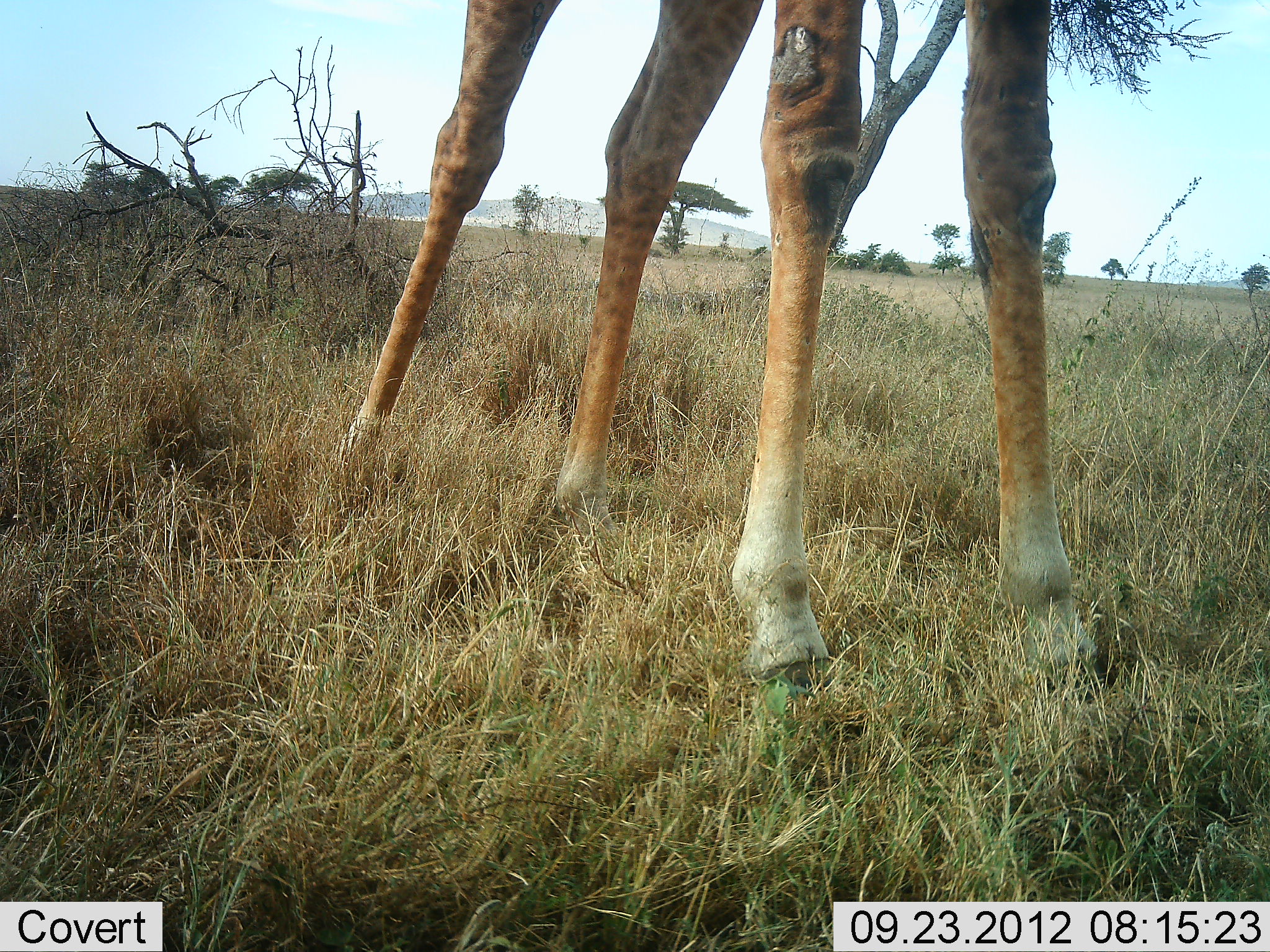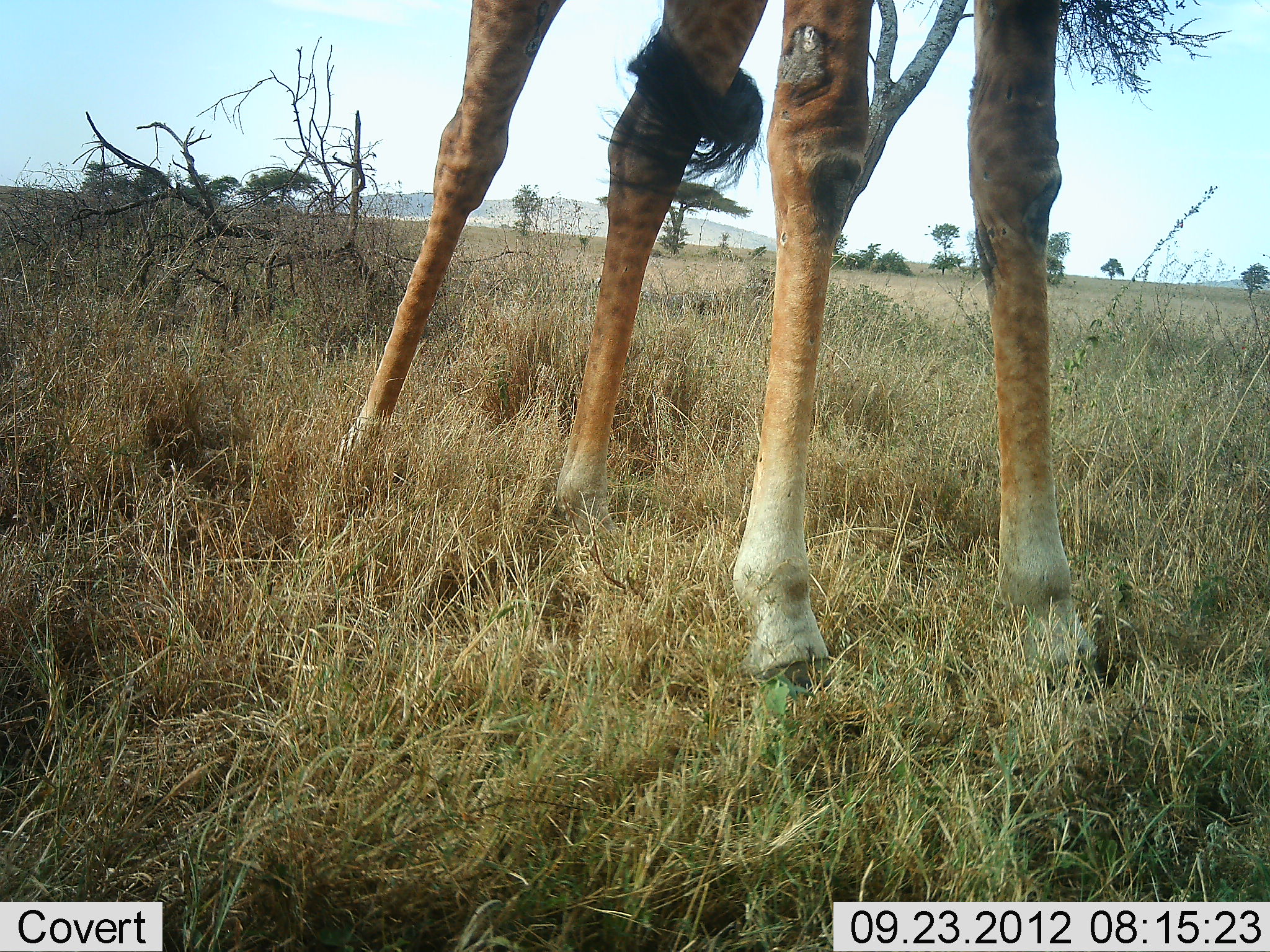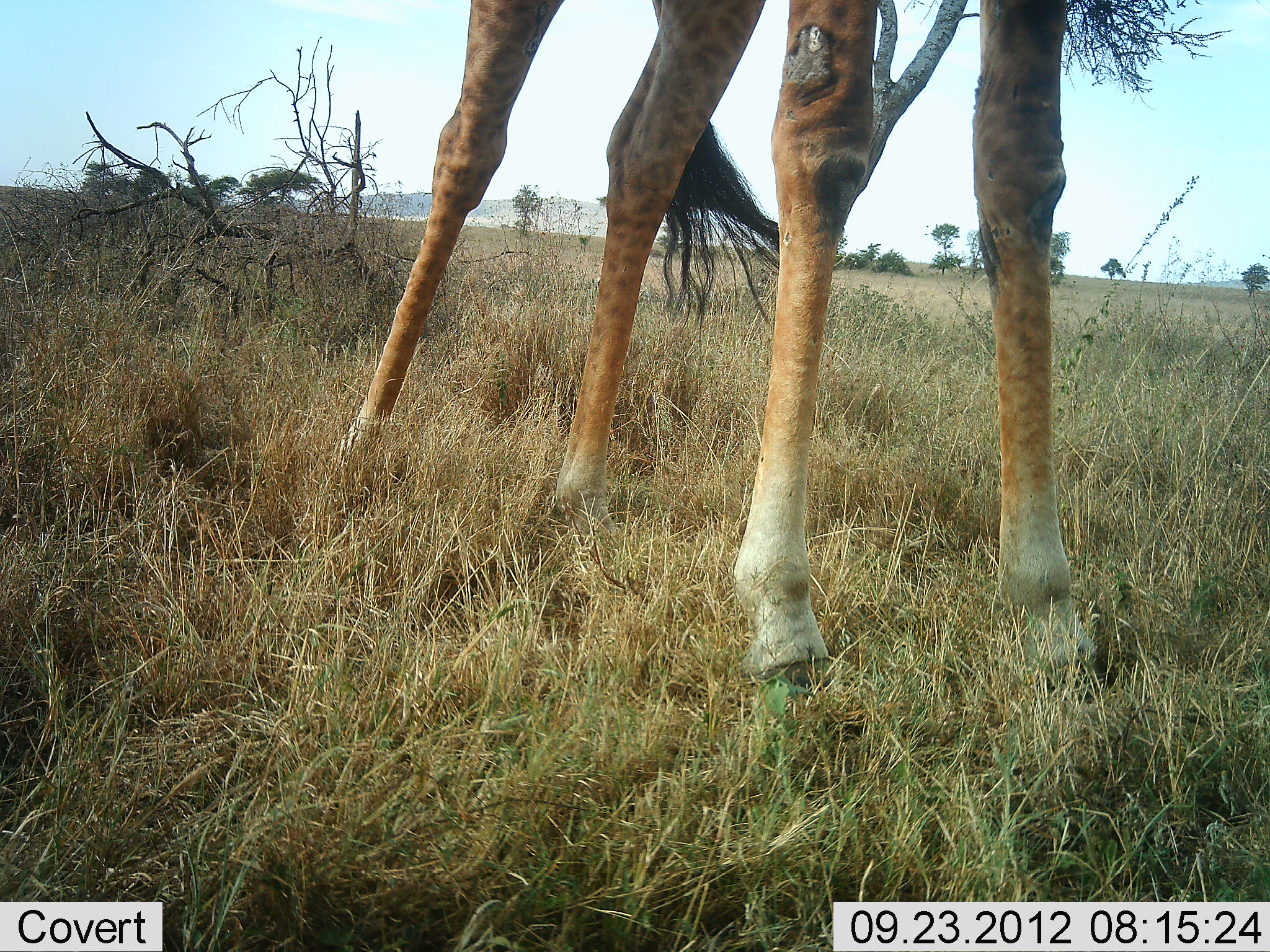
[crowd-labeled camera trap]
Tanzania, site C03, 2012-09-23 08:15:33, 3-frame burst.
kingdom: Animalia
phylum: Chordata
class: Mammalia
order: Artiodactyla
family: Giraffidae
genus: Giraffa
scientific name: Giraffa camelopardalis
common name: giraffe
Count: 1.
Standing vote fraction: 100%.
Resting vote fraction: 0%.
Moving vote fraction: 0%.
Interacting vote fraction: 0%.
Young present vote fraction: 0%.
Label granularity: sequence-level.